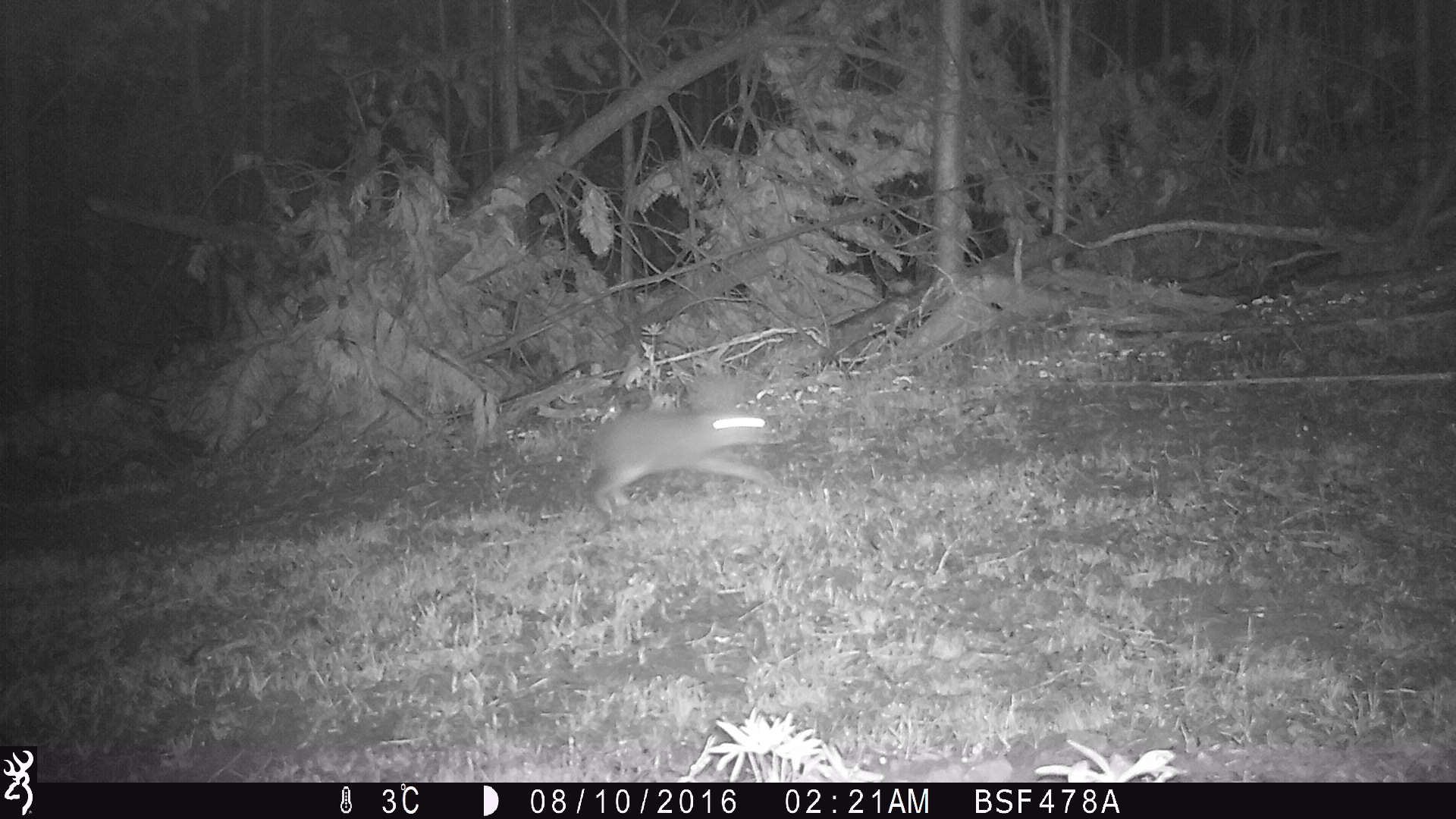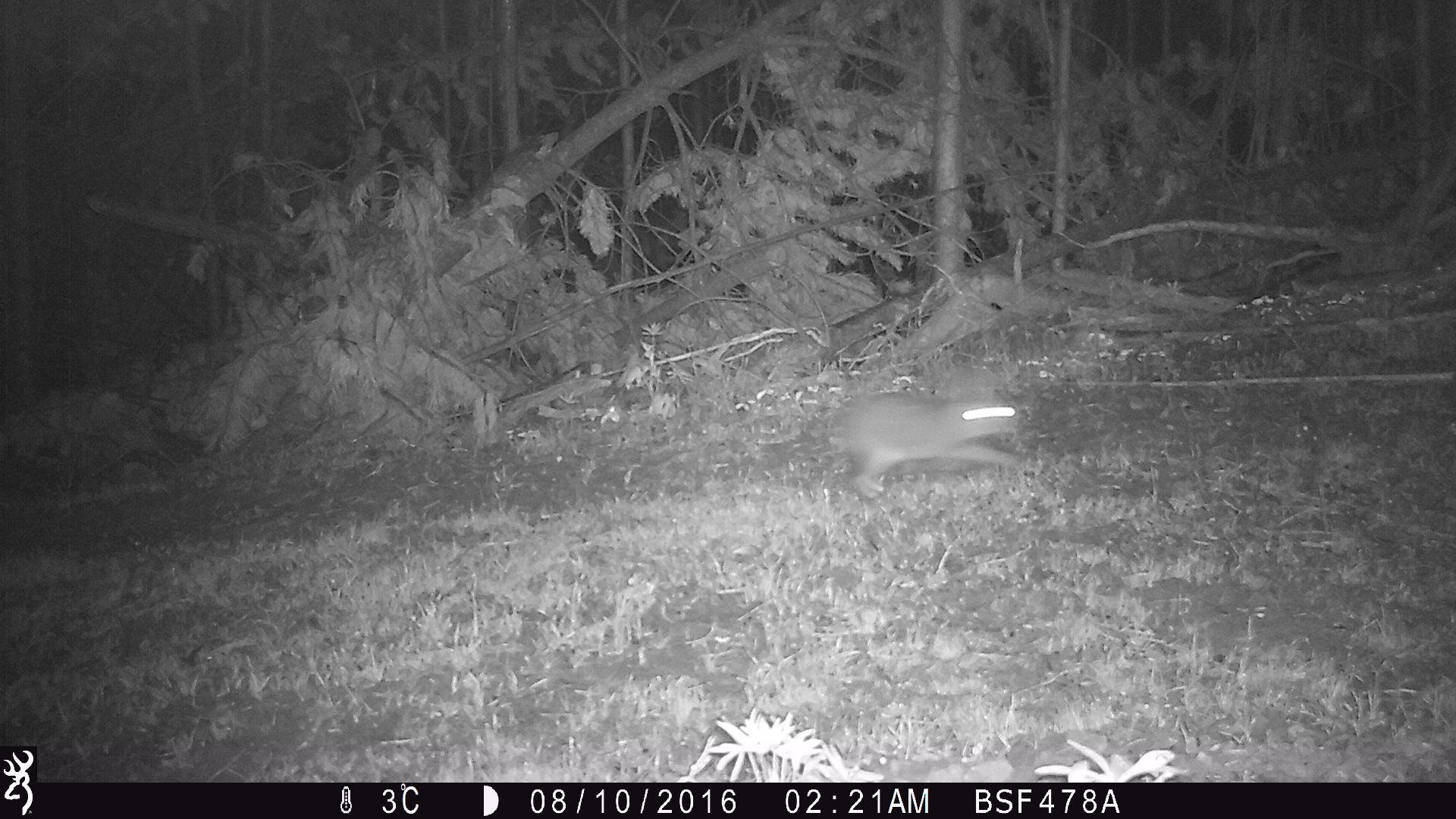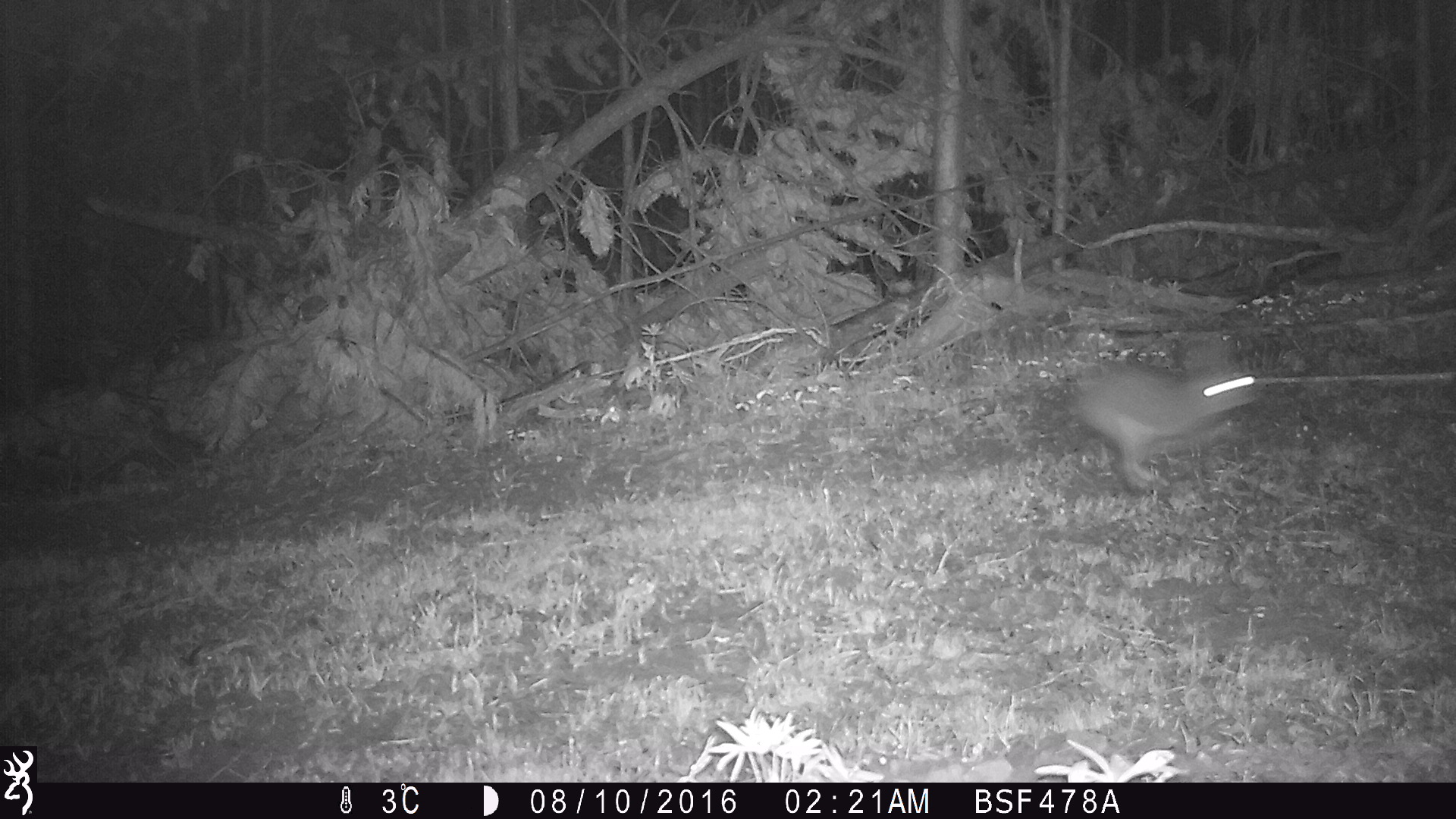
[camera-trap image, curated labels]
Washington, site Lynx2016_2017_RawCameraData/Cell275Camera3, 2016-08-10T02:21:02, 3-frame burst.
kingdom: Animalia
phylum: Chordata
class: Mammalia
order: Lagomorpha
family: Leporidae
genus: Lepus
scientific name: Lepus americanus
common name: snowshoe hare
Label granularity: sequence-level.